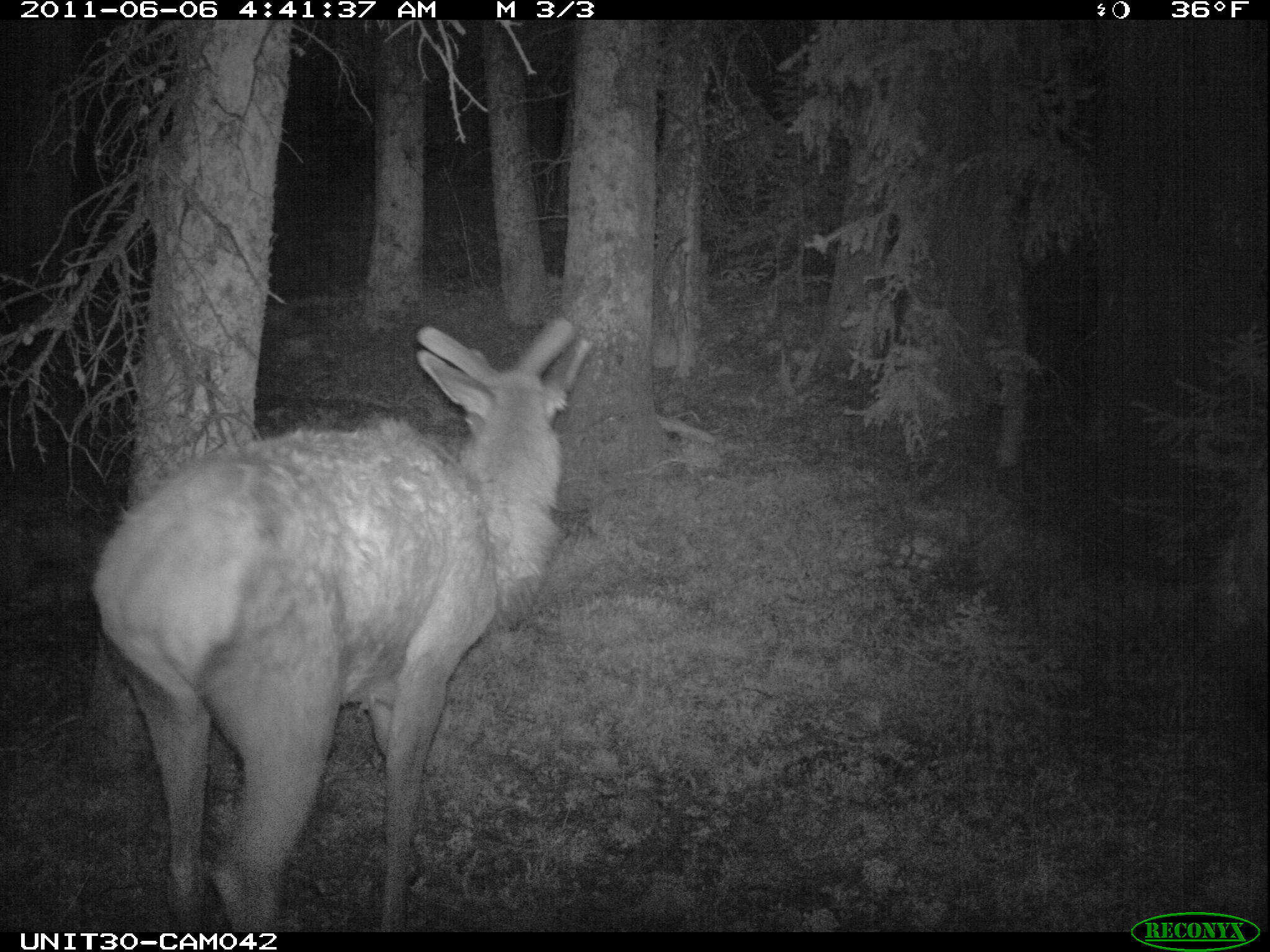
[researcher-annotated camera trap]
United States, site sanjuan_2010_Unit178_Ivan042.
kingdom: Animalia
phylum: Chordata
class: Mammalia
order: Artiodactyla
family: Cervidae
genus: Cervus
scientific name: Cervus elaphus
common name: red deer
Cervus elaphus (red deer).